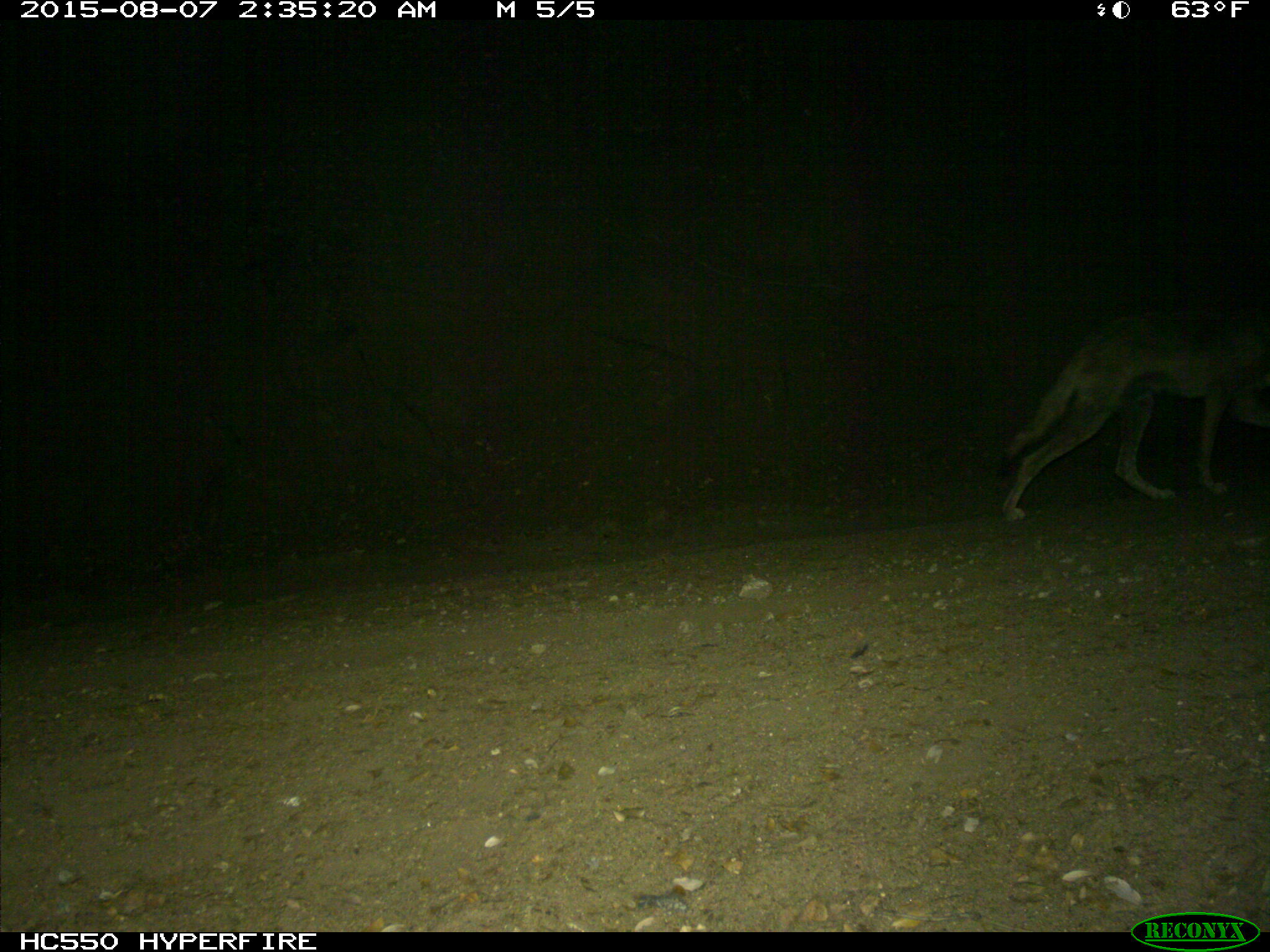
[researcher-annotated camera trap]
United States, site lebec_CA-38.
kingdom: Animalia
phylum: Chordata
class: Mammalia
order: Carnivora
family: Canidae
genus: Canis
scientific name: Canis latrans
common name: coyote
Canis latrans (coyote).